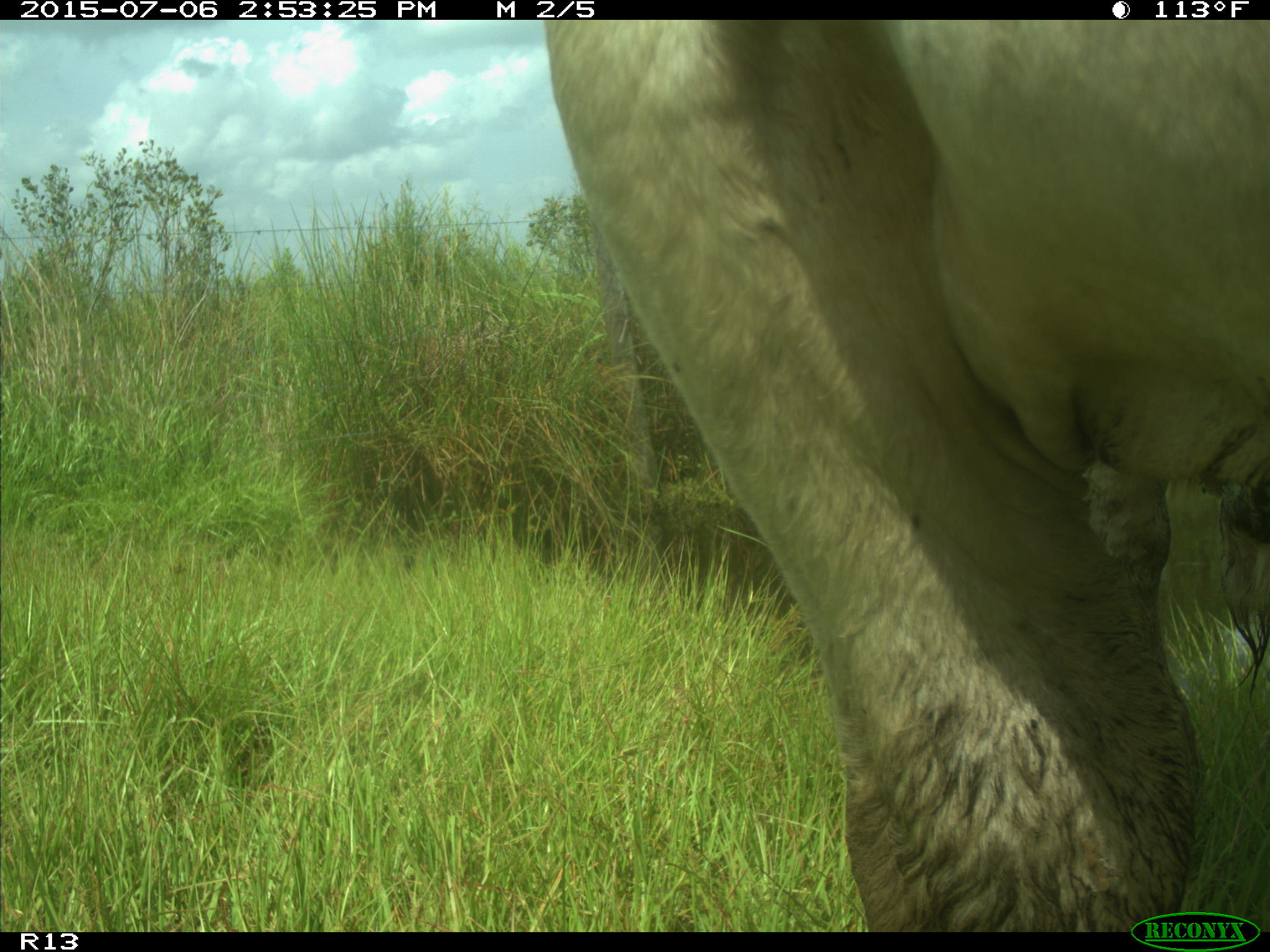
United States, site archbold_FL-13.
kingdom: Animalia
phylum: Chordata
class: Mammalia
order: Artiodactyla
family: Bovidae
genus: Bos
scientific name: Bos taurus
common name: domestic cow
Bos taurus (domestic cow).